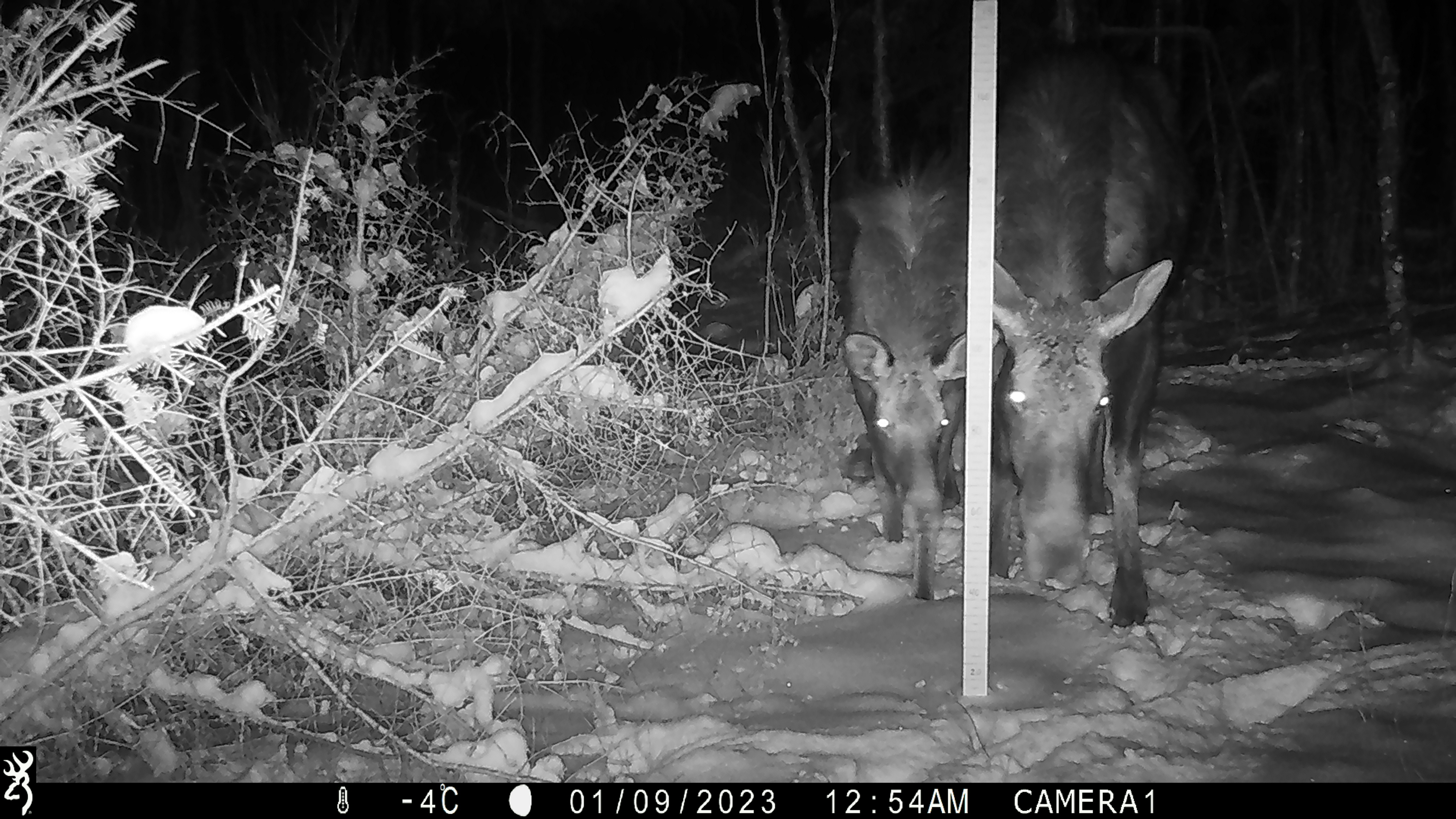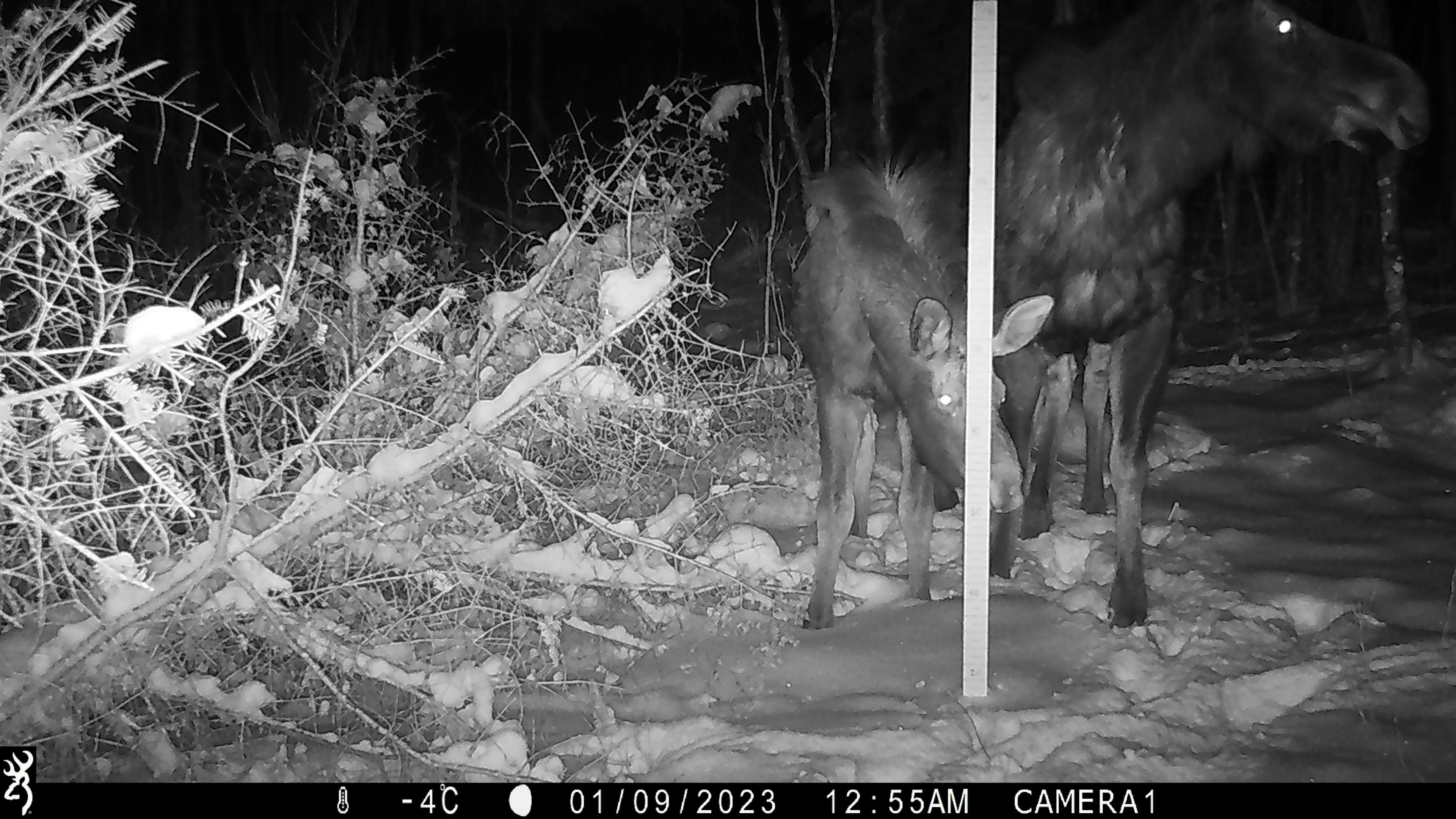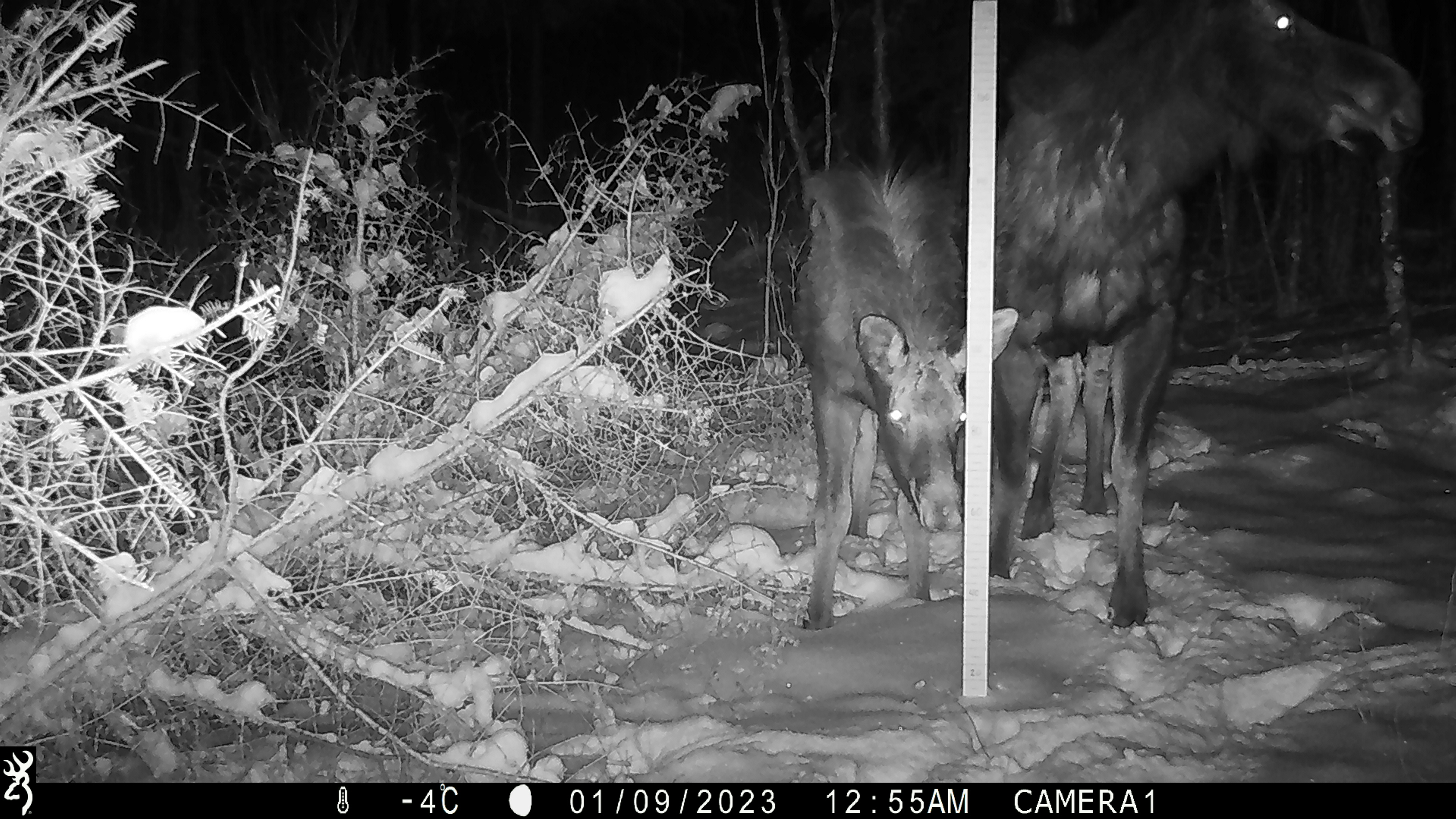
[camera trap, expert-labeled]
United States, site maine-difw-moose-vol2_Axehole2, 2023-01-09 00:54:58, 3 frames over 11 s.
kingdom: Animalia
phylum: Chordata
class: Mammalia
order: Artiodactyla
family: Cervidae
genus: Alces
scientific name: Alces alces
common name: moose